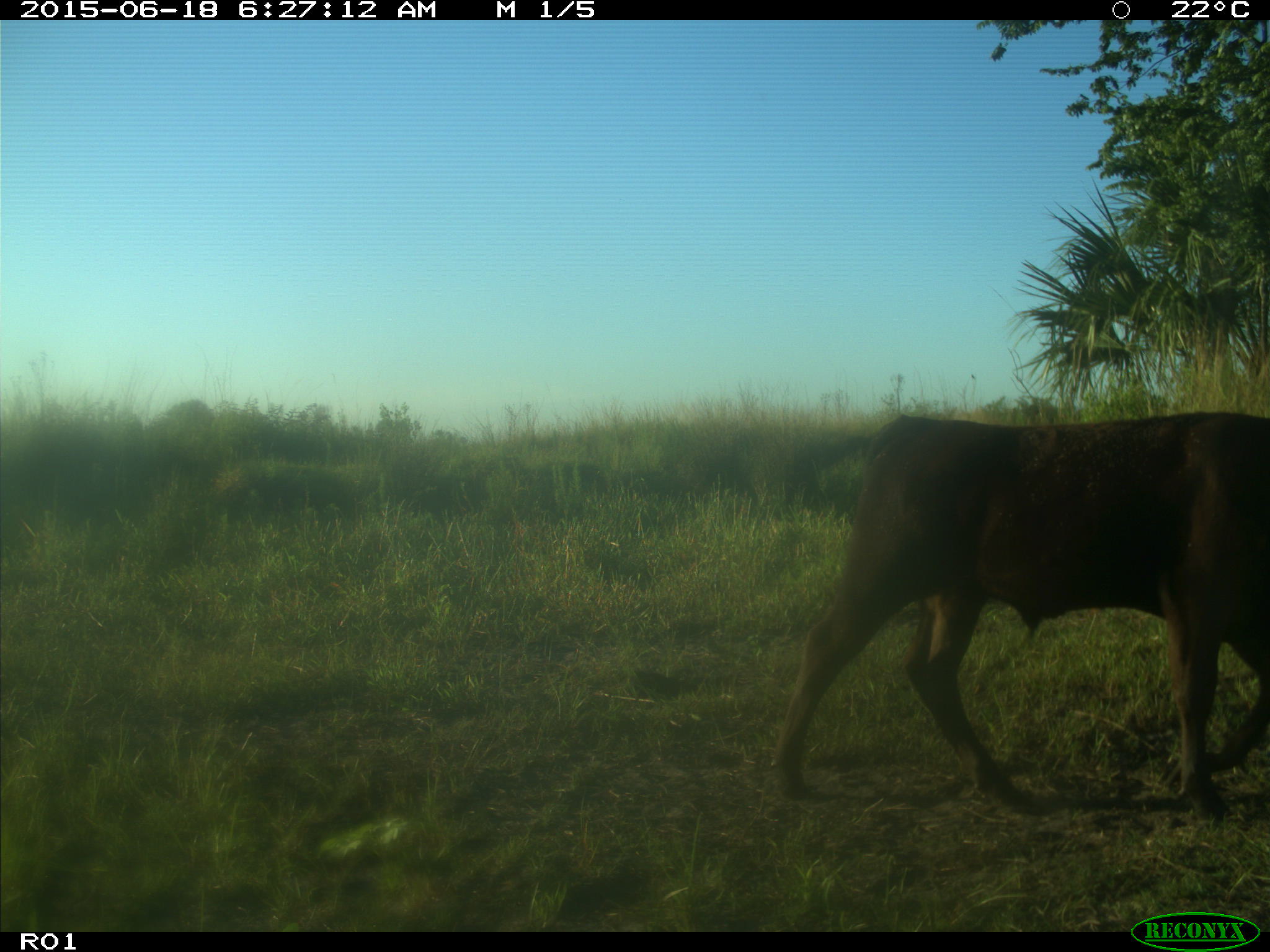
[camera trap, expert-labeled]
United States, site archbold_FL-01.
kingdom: Animalia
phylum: Chordata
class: Mammalia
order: Artiodactyla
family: Bovidae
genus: Bos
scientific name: Bos taurus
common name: domestic cow